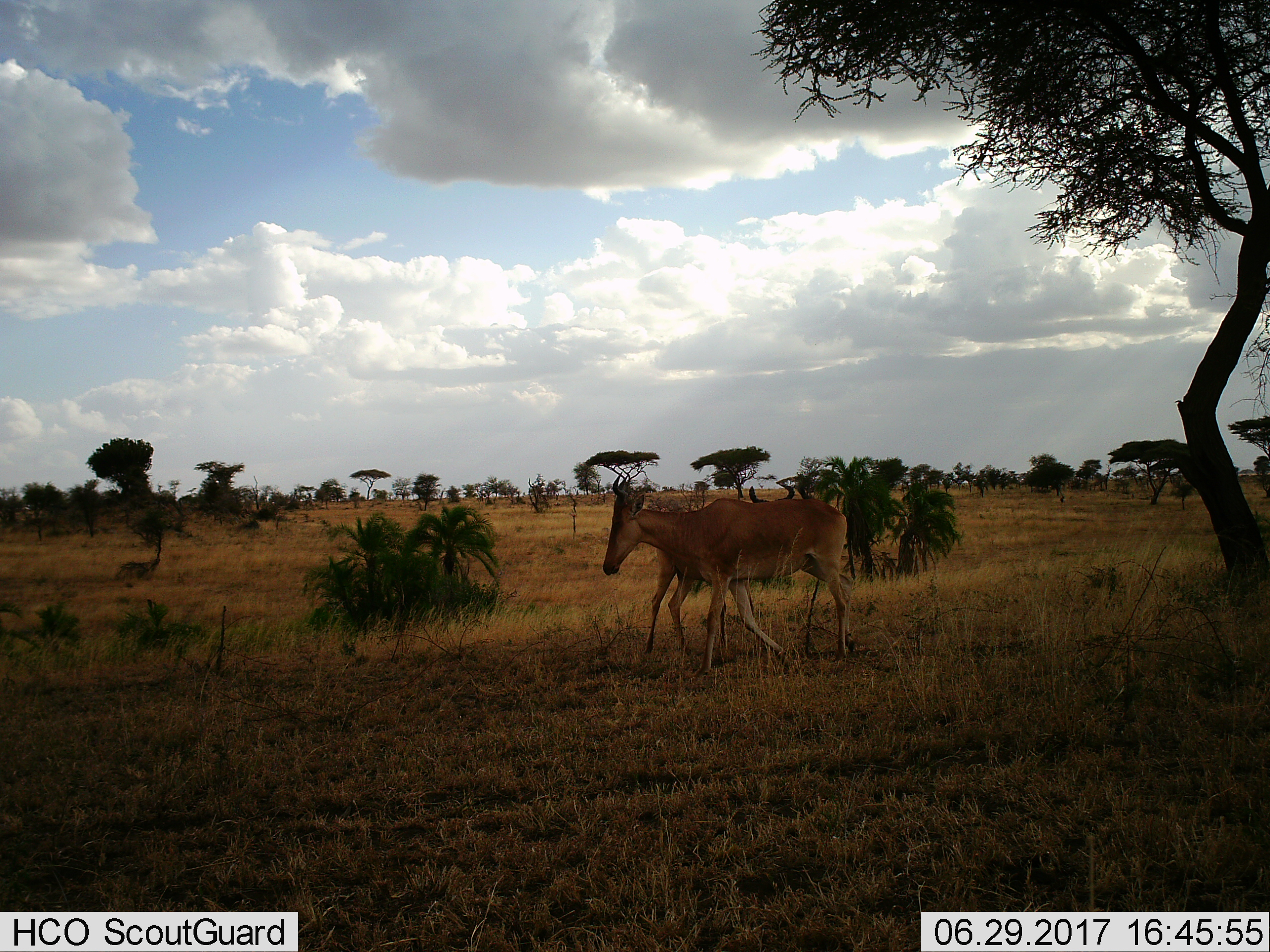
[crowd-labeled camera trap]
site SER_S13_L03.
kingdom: Animalia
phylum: Chordata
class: Mammalia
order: Artiodactyla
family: Bovidae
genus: Alcelaphus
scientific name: Alcelaphus buselaphus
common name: hartebeest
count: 2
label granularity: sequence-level